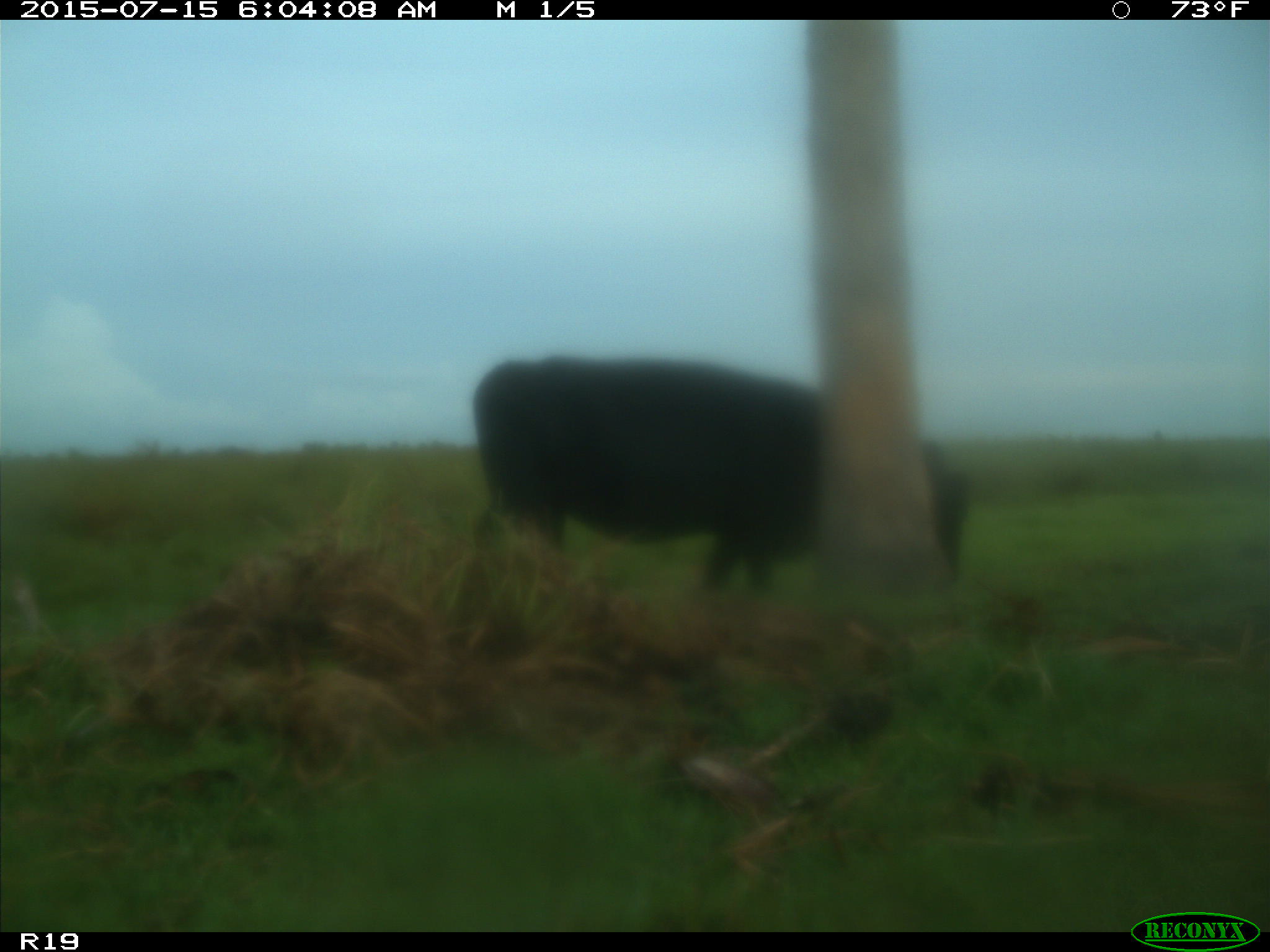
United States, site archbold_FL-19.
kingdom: Animalia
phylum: Chordata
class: Mammalia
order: Artiodactyla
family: Bovidae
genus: Bos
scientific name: Bos taurus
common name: domestic cow